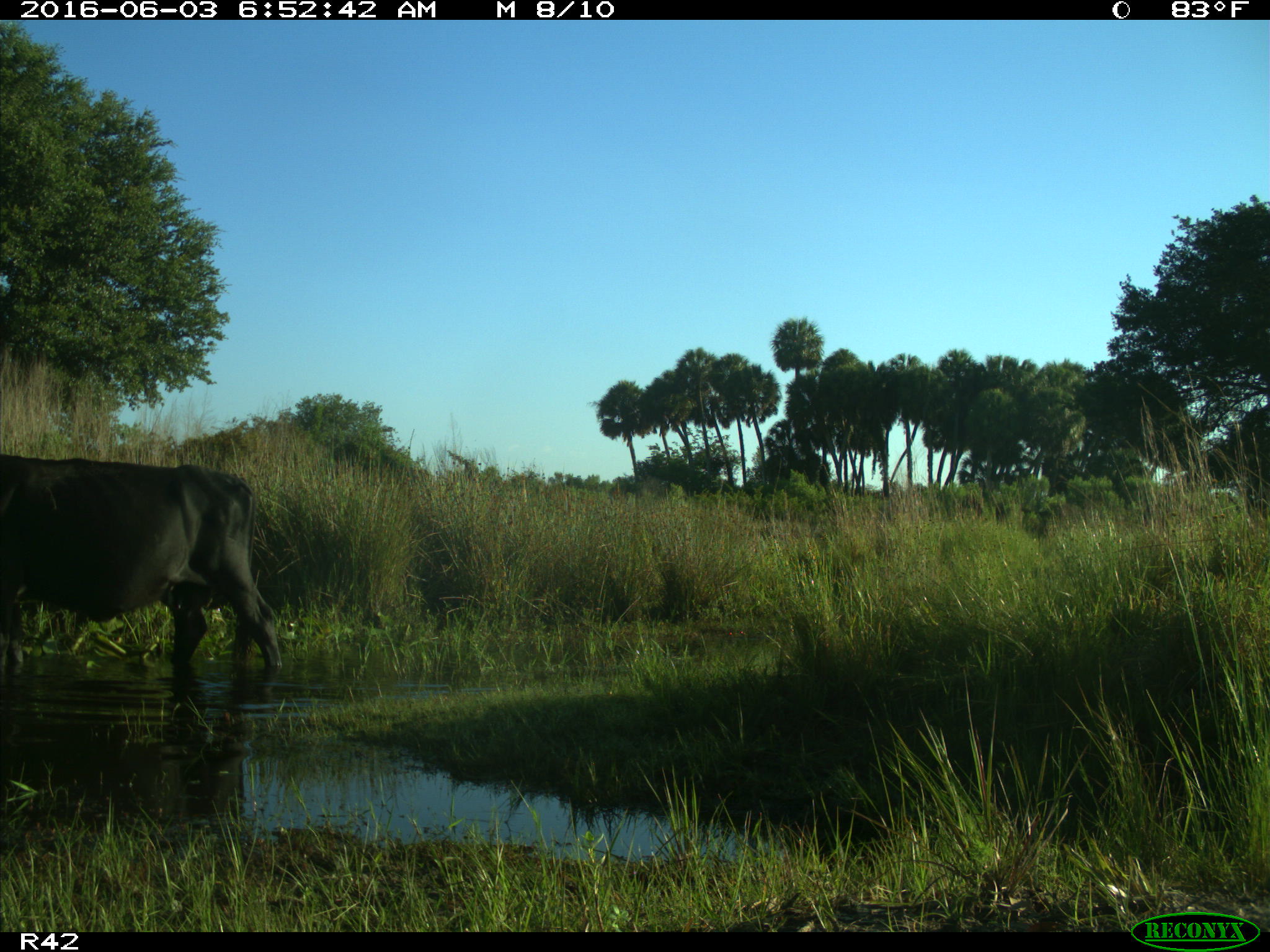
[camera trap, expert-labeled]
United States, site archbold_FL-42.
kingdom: Animalia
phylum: Chordata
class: Mammalia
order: Artiodactyla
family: Bovidae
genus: Bos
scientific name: Bos taurus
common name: domestic cow